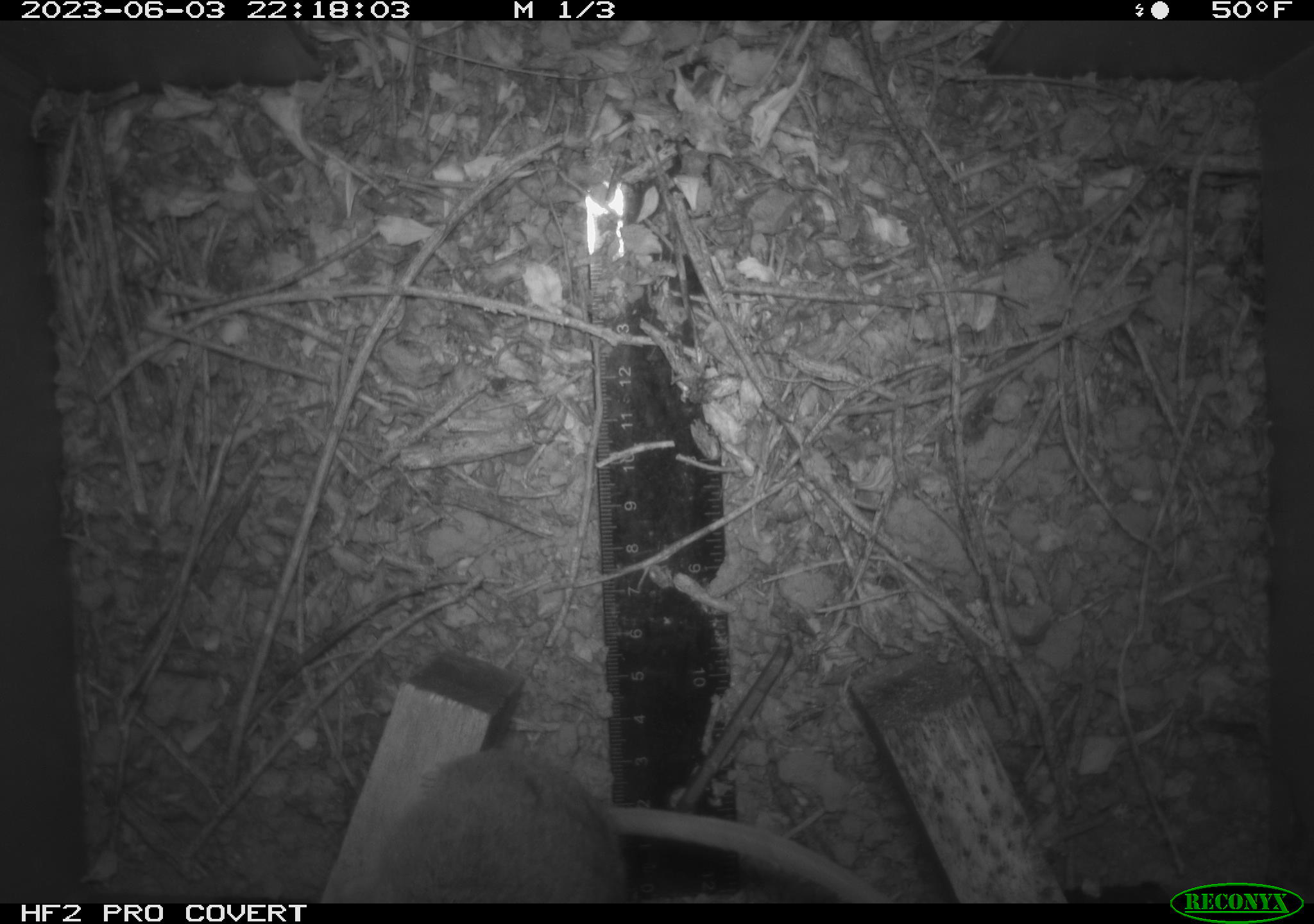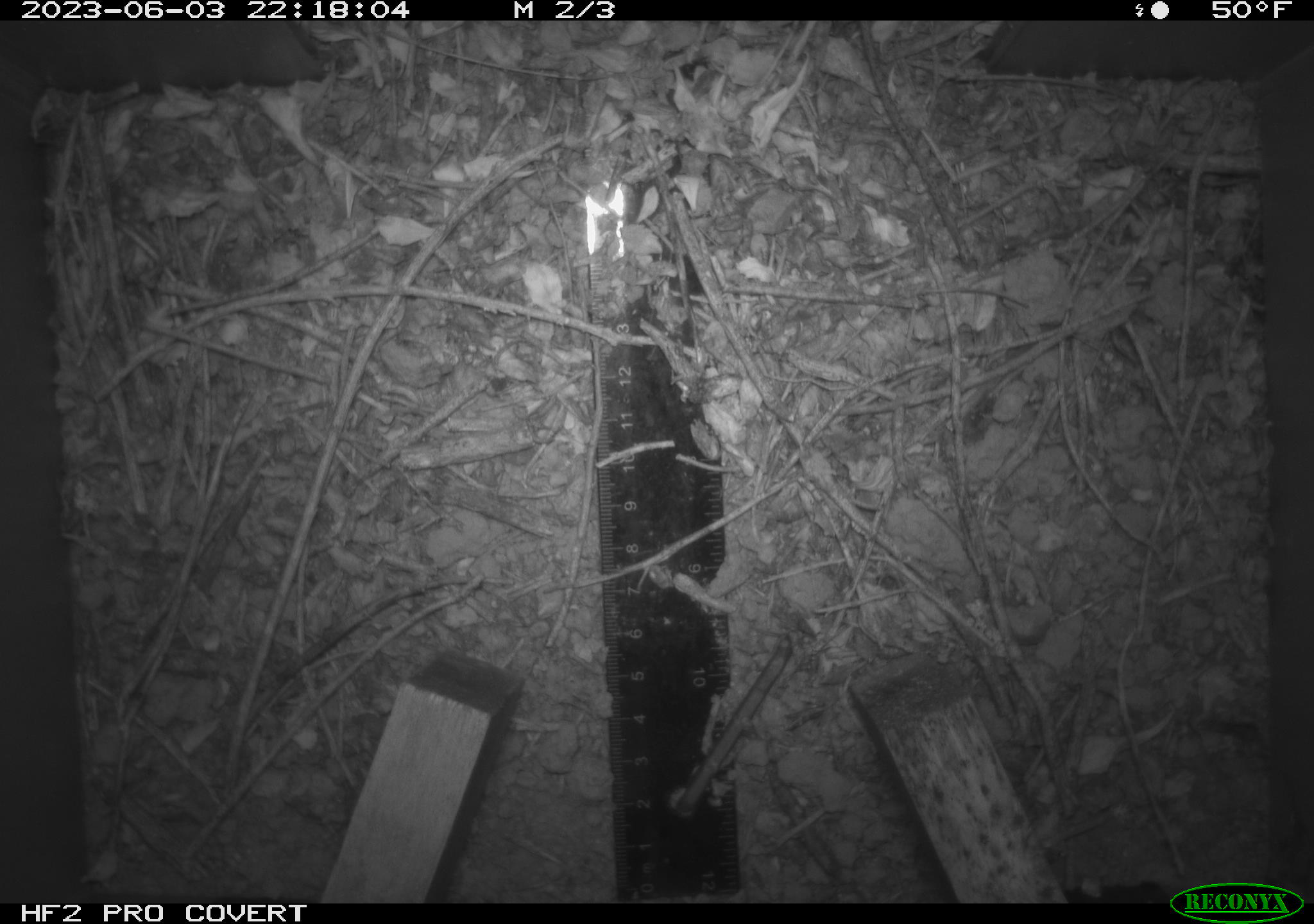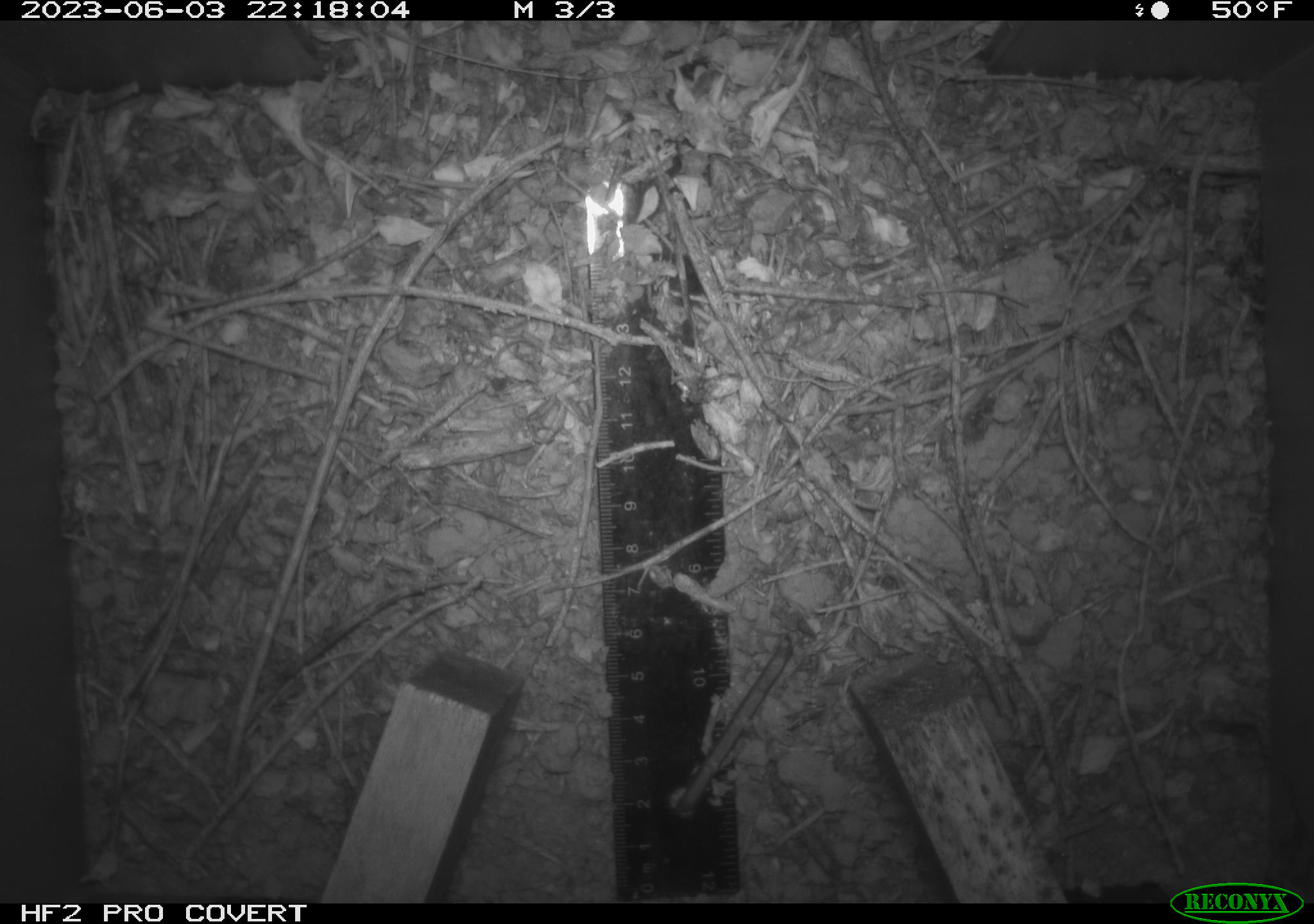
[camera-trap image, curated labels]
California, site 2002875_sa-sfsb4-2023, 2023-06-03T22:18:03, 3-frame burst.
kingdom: Animalia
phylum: Chordata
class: Mammalia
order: Rodentia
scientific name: Rodentia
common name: mouse species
Mouse species (Rodentia).